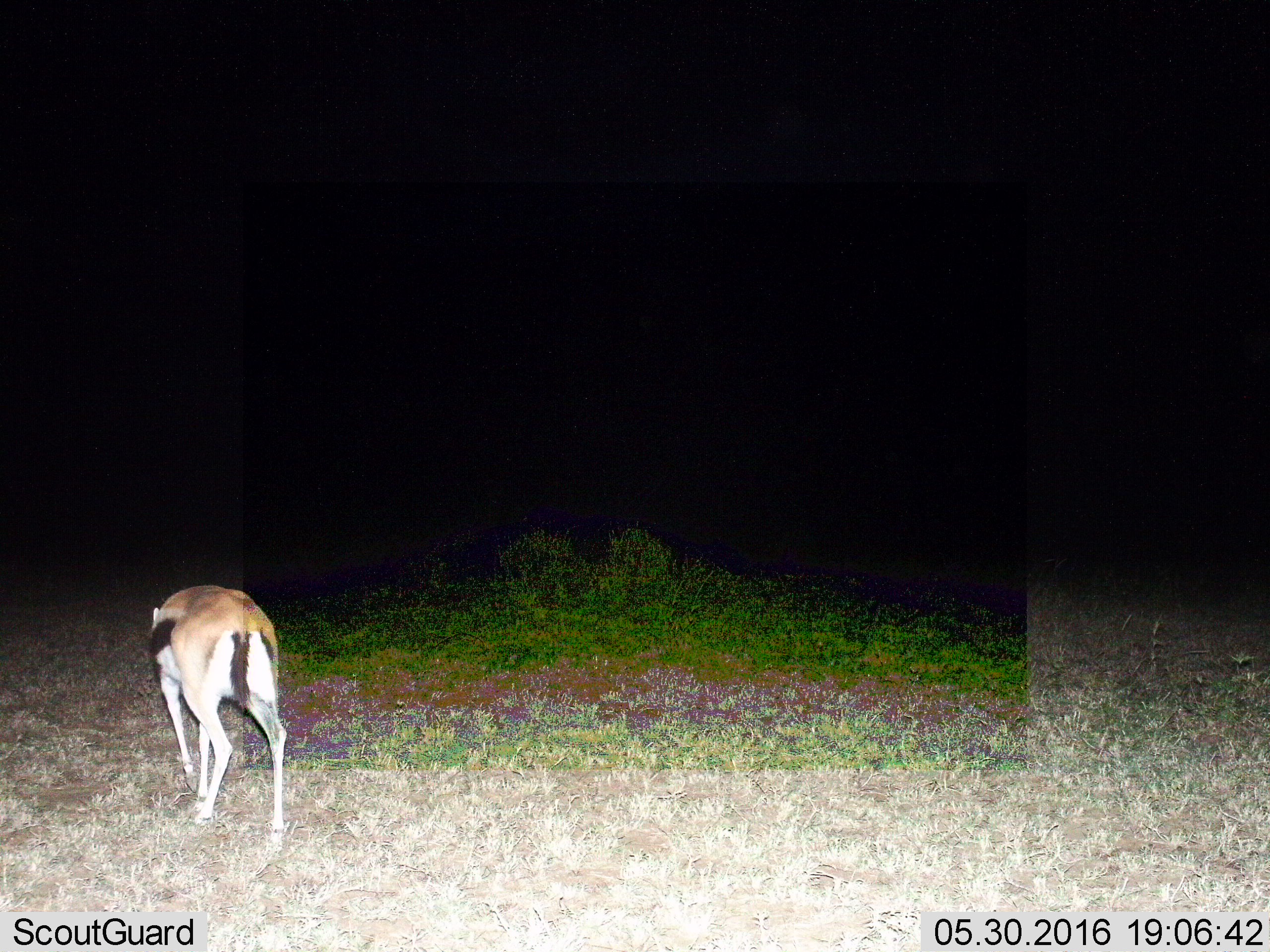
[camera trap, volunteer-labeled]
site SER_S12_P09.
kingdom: Animalia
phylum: Chordata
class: Mammalia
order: Artiodactyla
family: Bovidae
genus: Eudorcas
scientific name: Eudorcas thomsonii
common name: thomson's gazelle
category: gazellethomsons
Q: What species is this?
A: Gazellethomsons (thomson's gazelle) (Eudorcas thomsonii).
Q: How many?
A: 1.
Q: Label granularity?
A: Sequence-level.